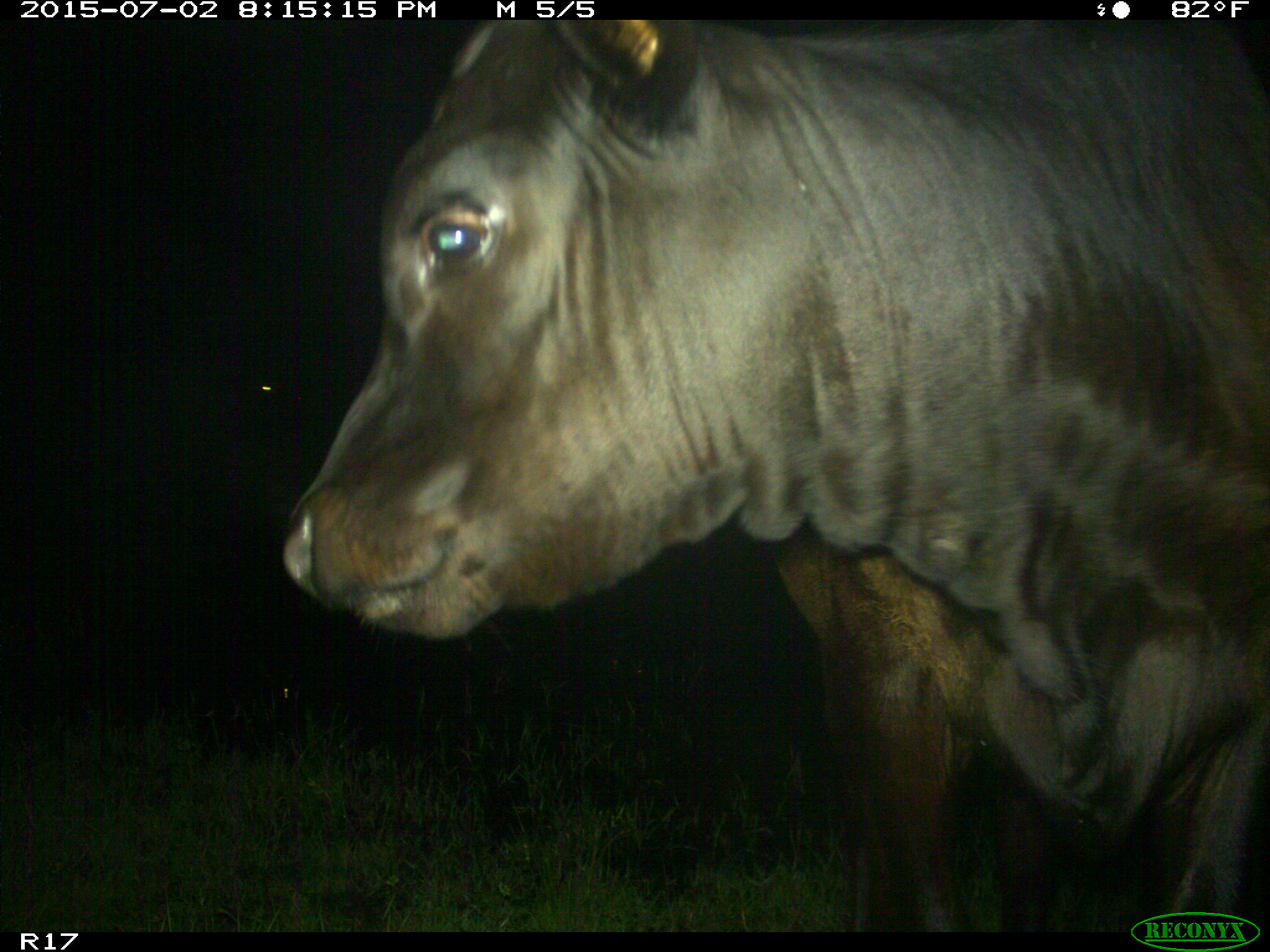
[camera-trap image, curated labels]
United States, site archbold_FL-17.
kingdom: Animalia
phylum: Chordata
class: Mammalia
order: Artiodactyla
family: Bovidae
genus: Bos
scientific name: Bos taurus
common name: domestic cow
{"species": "Bos taurus (domestic cow)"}